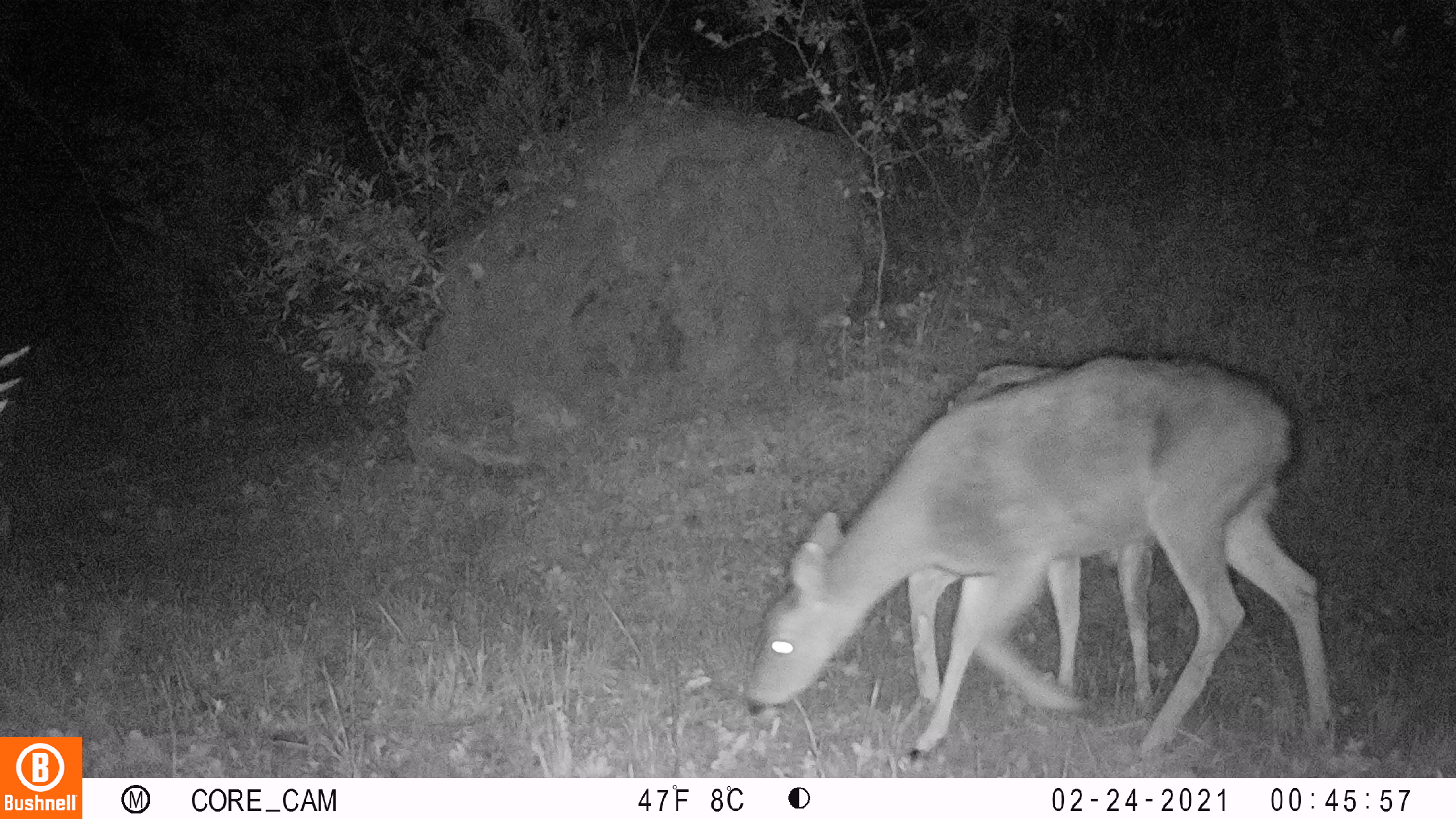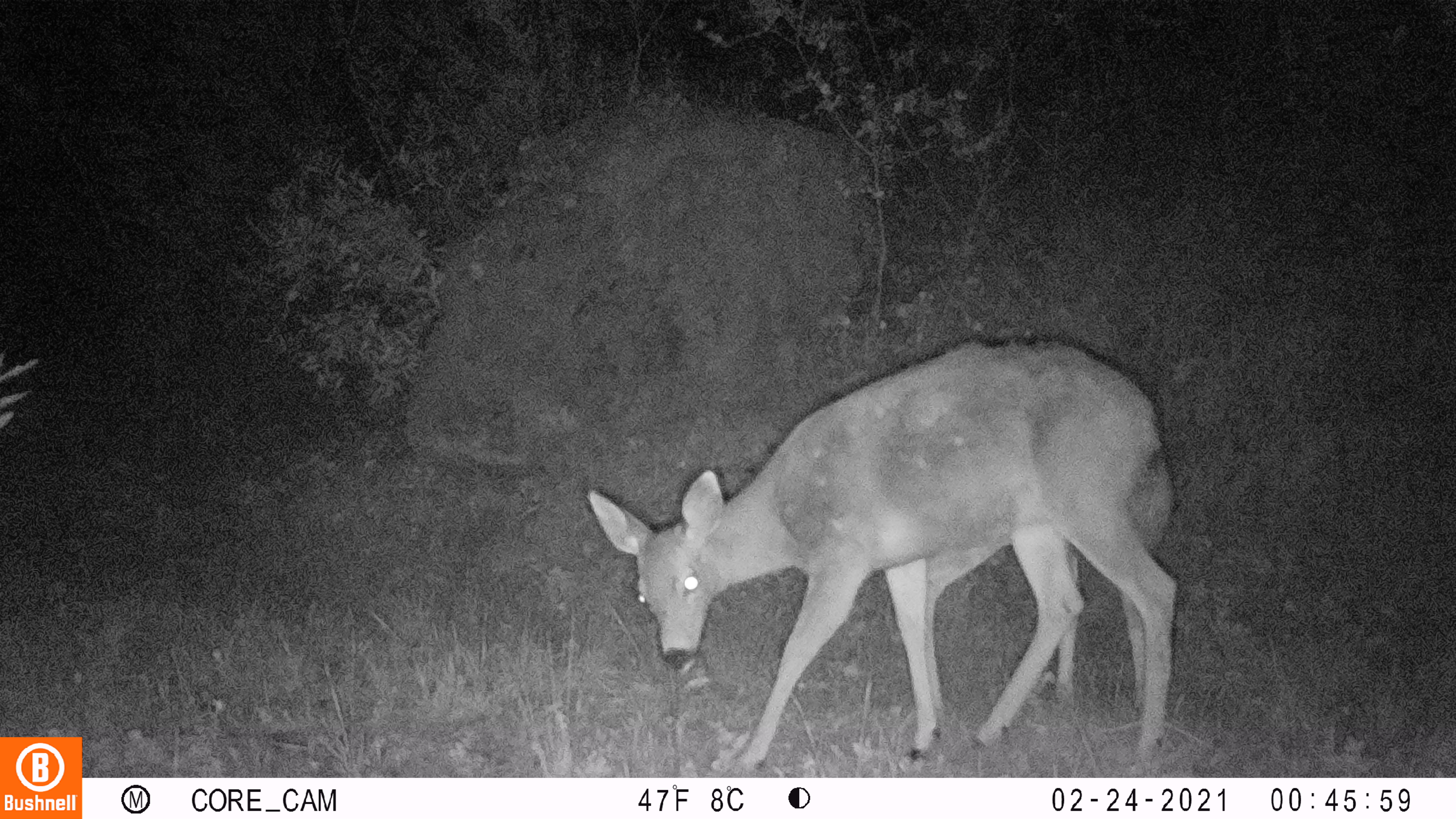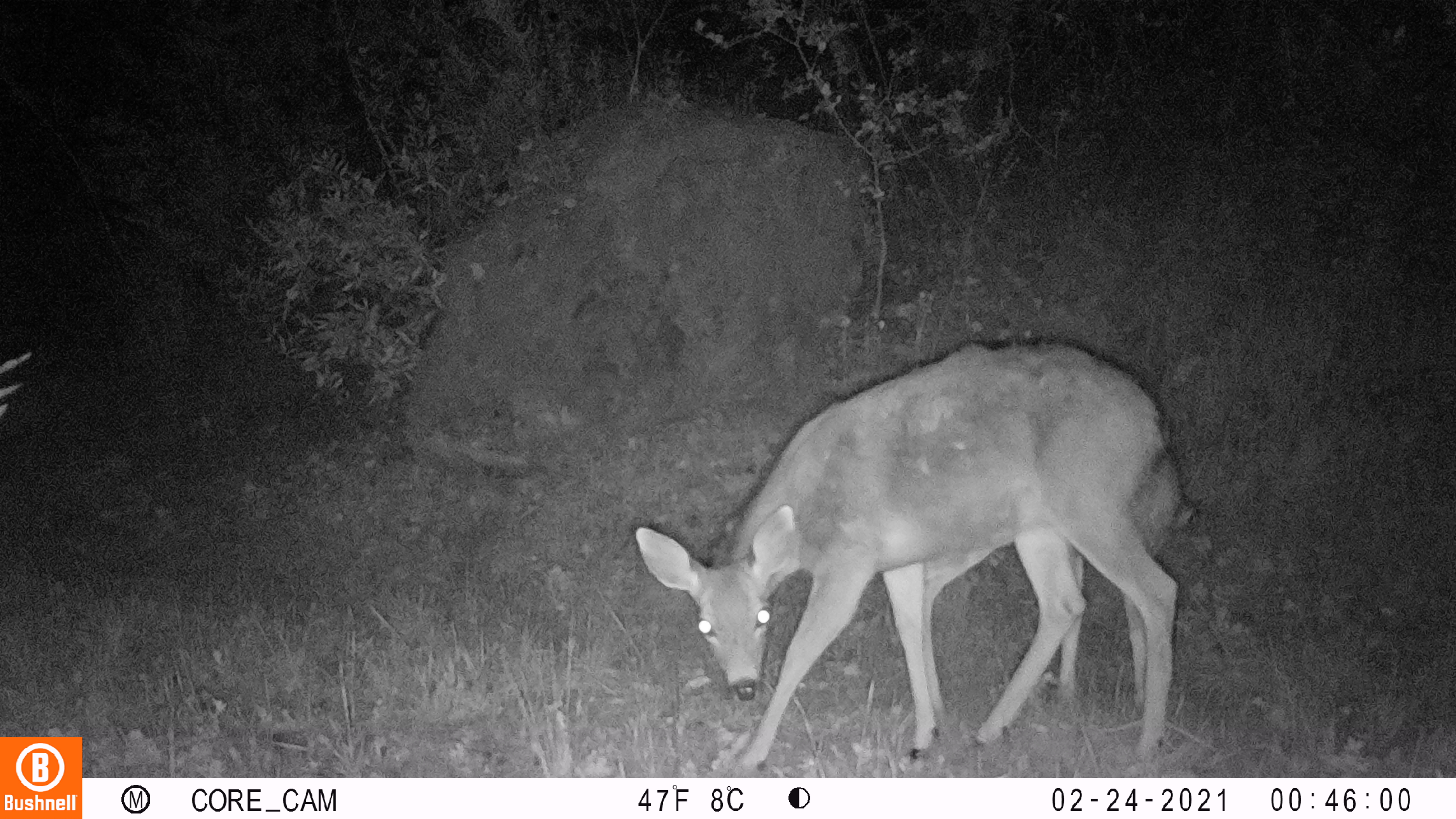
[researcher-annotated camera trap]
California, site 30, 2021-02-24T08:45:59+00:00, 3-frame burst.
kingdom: Animalia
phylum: Chordata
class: Mammalia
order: Artiodactyla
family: Cervidae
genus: Odocoileus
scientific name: Odocoileus hemionus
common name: mule deer